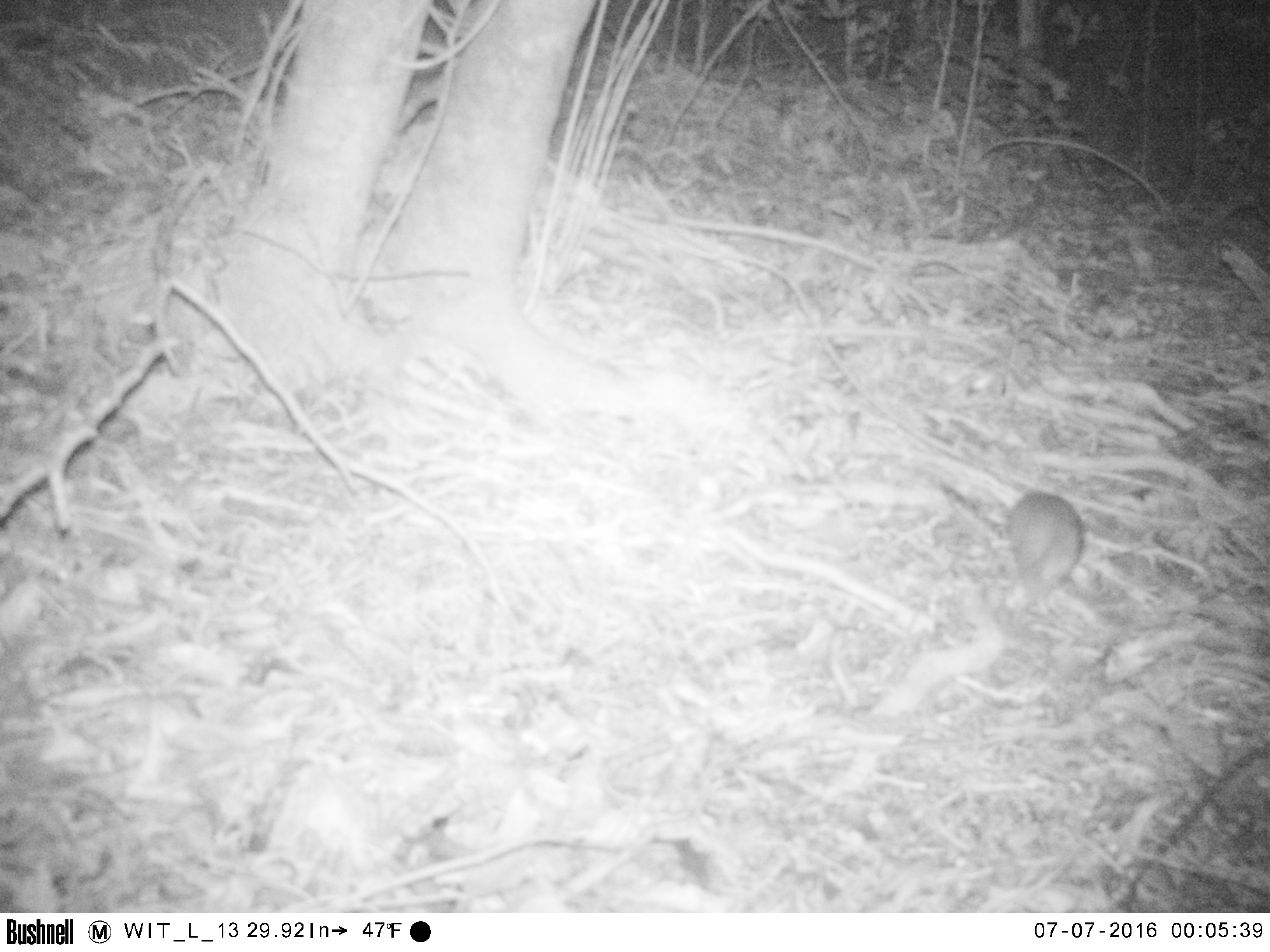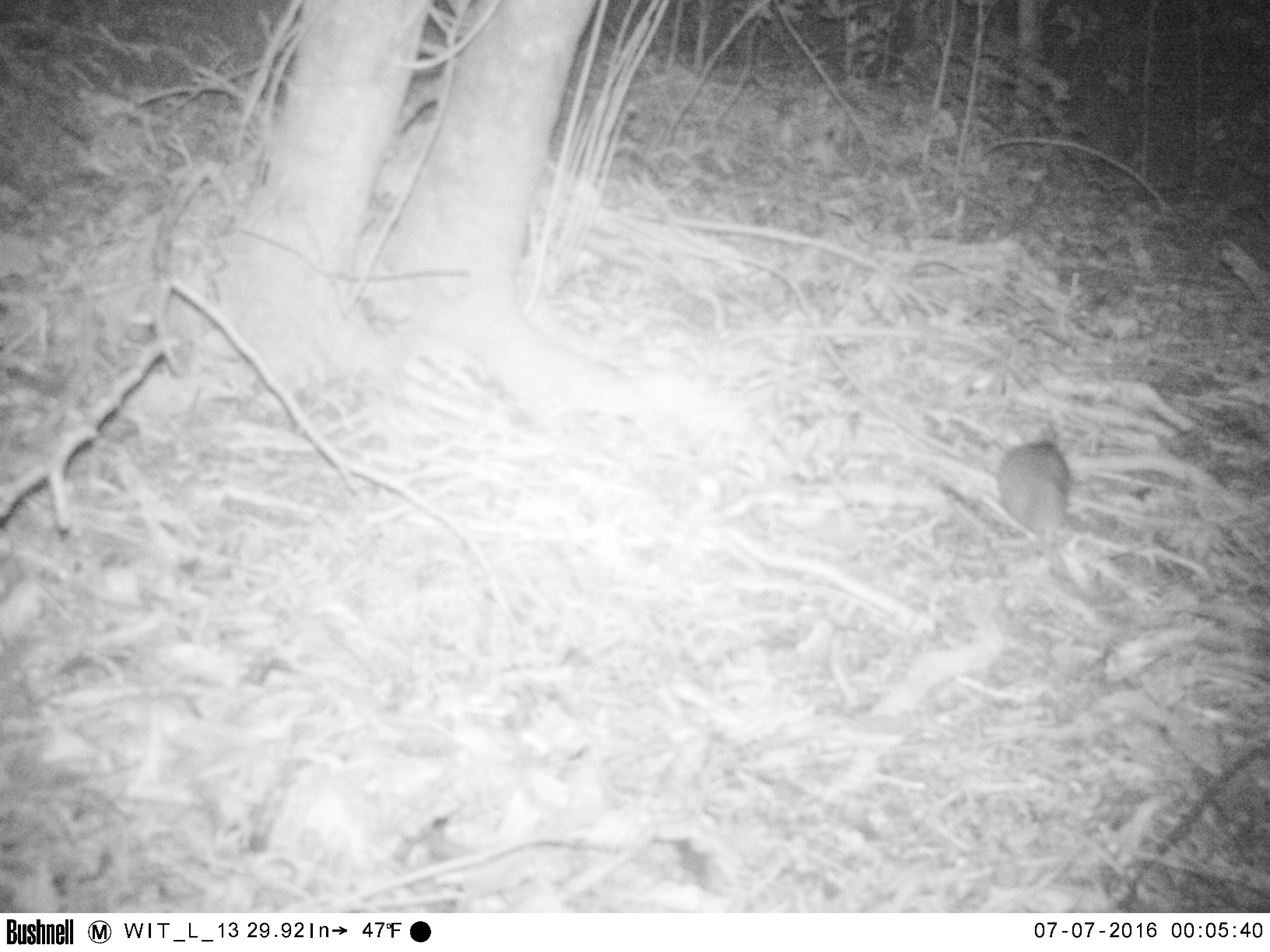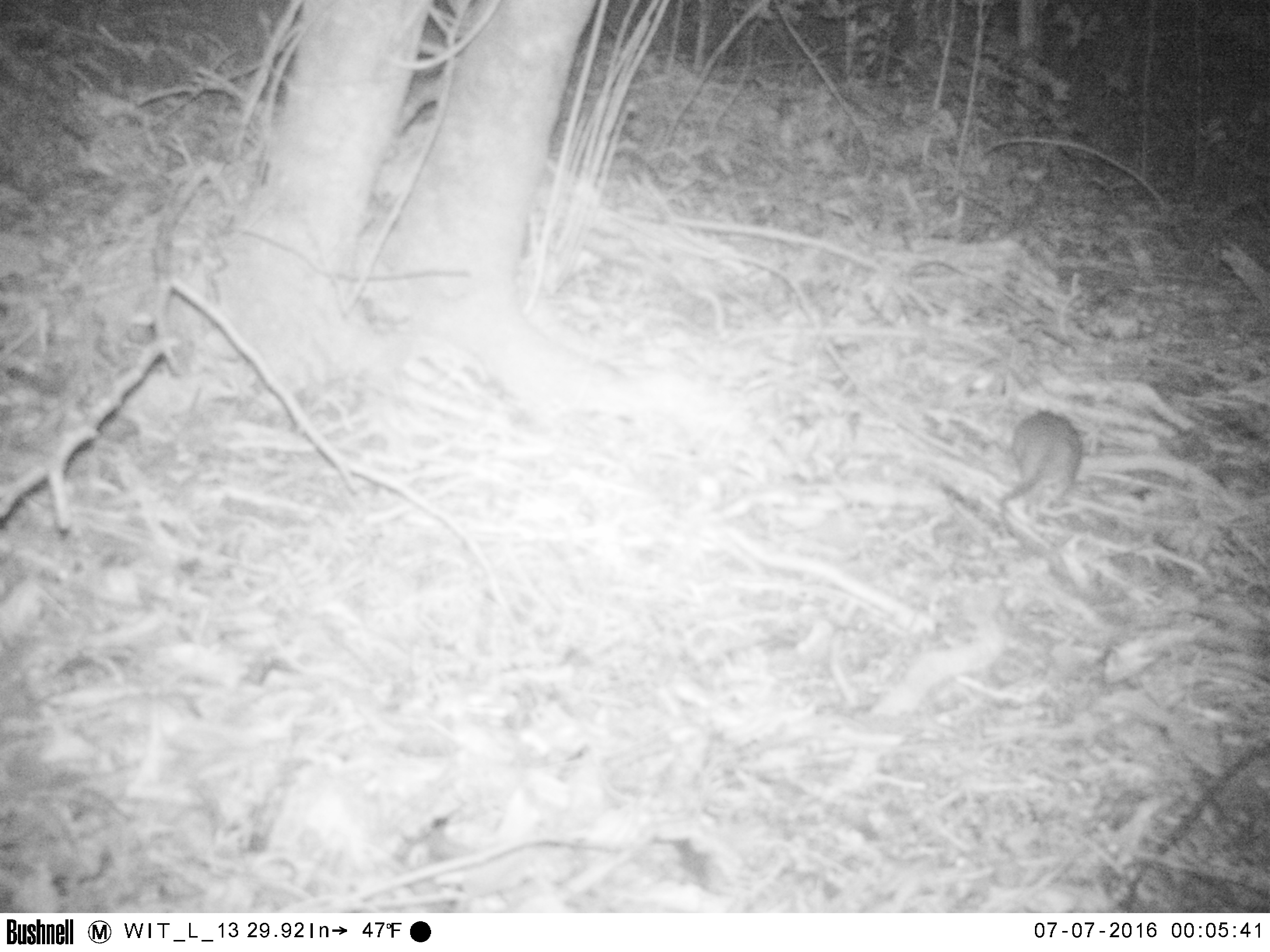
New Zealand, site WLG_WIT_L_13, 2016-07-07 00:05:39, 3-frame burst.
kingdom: Animalia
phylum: Chordata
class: Mammalia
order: Rodentia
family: Muridae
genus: Rattus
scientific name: Rattus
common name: rat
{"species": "rat (Rattus)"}